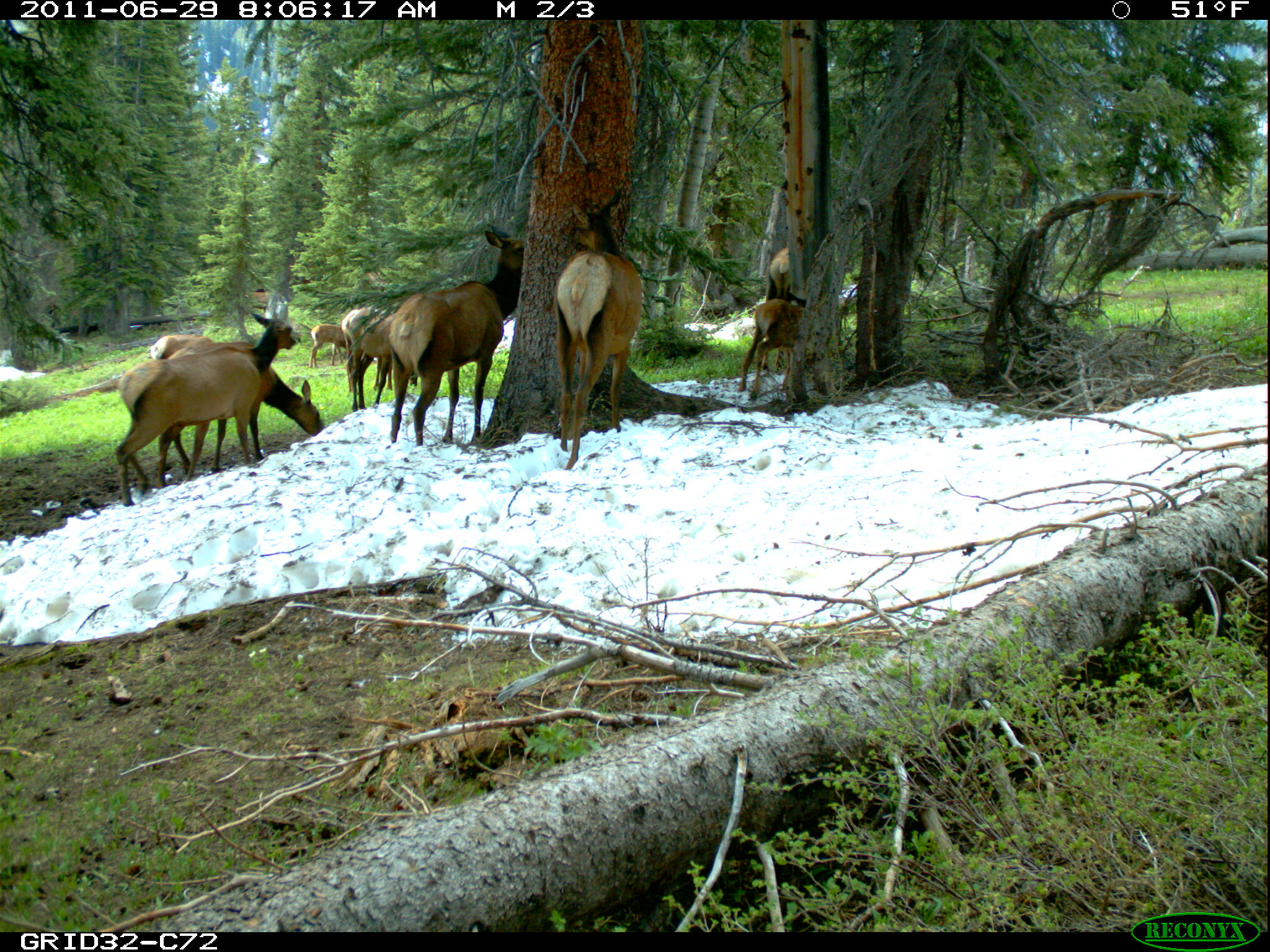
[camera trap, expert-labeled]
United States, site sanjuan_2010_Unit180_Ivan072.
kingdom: Animalia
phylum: Chordata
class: Mammalia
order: Artiodactyla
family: Cervidae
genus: Cervus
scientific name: Cervus elaphus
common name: red deer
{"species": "Cervus elaphus (red deer)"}